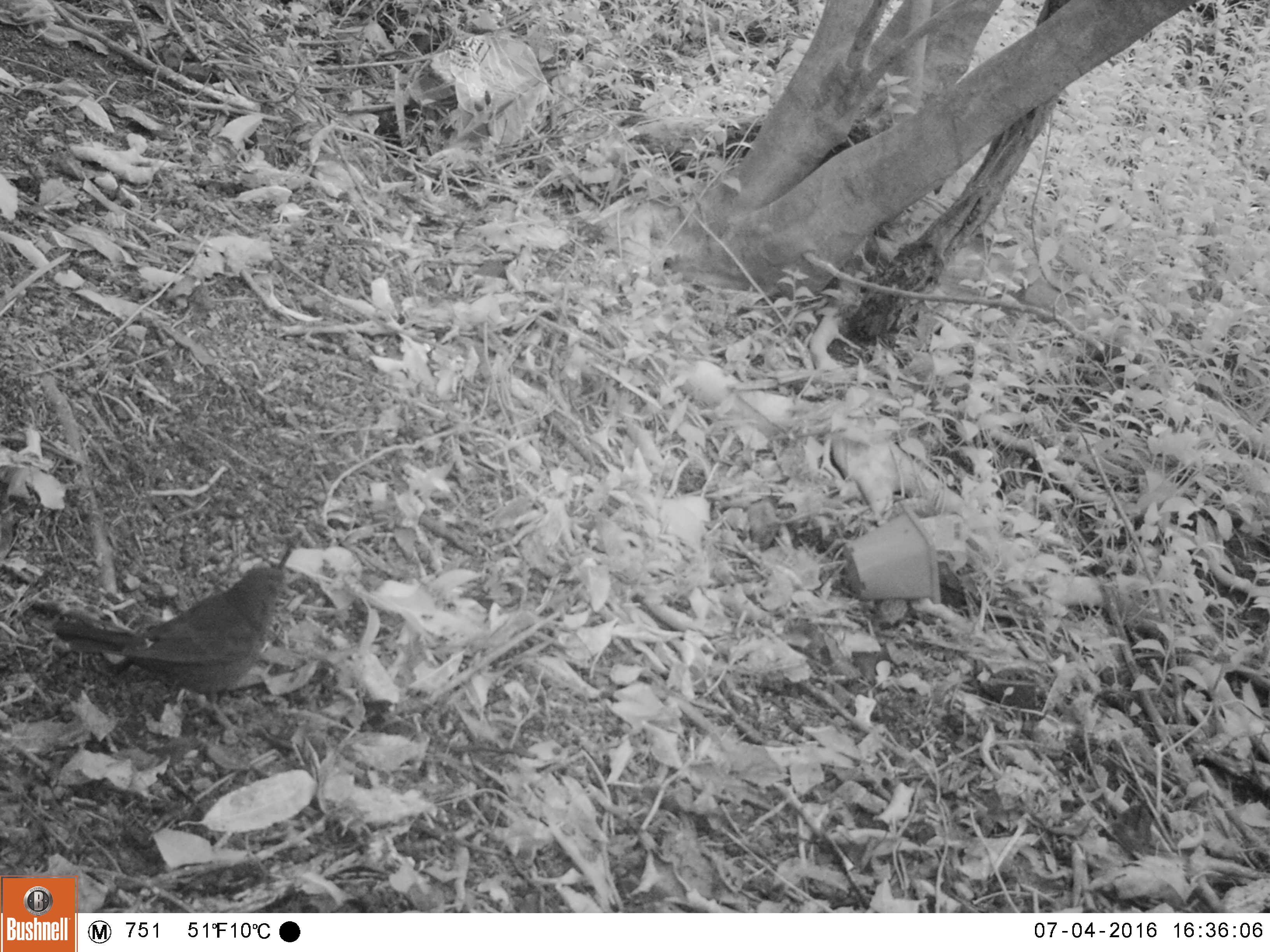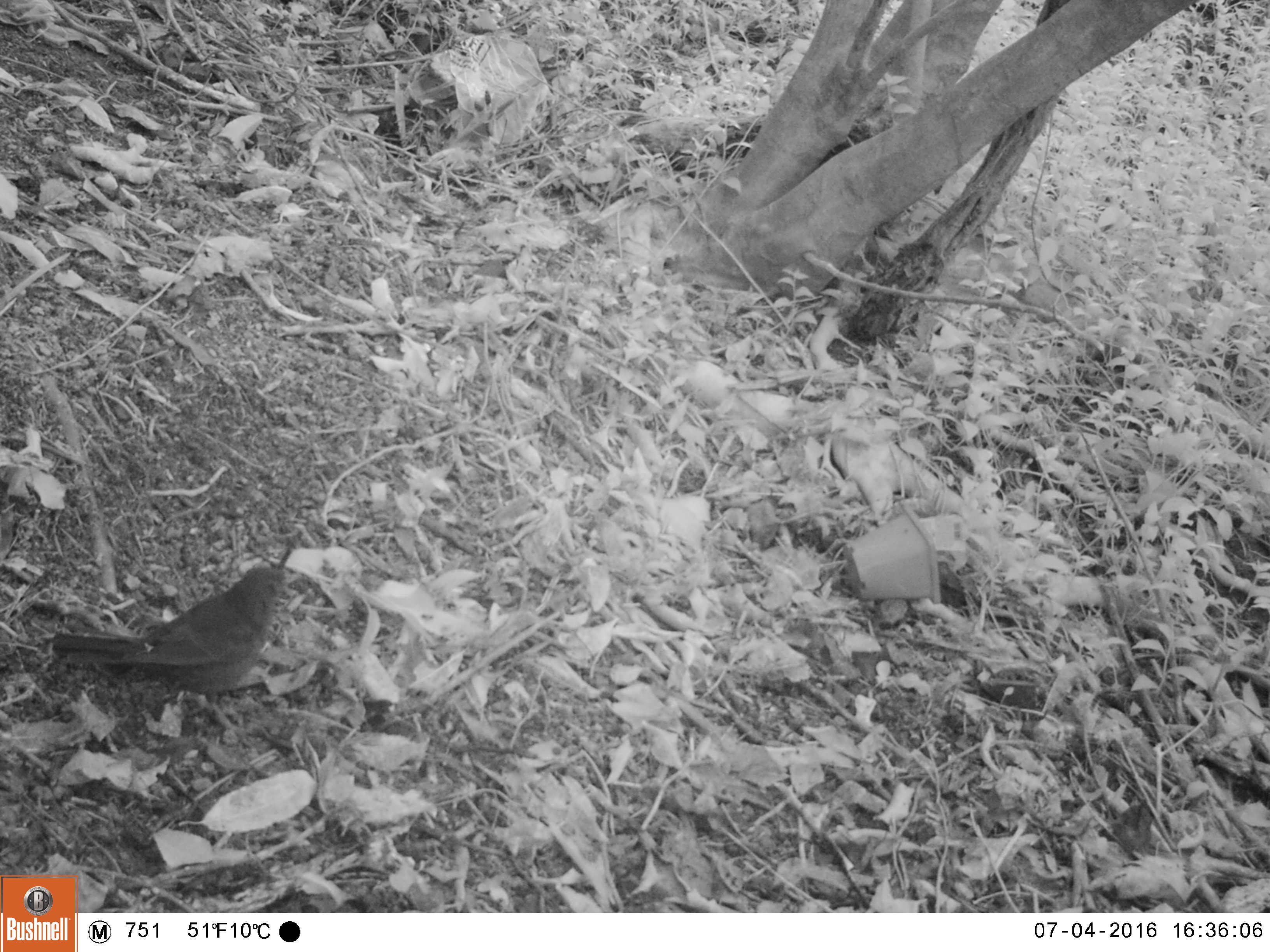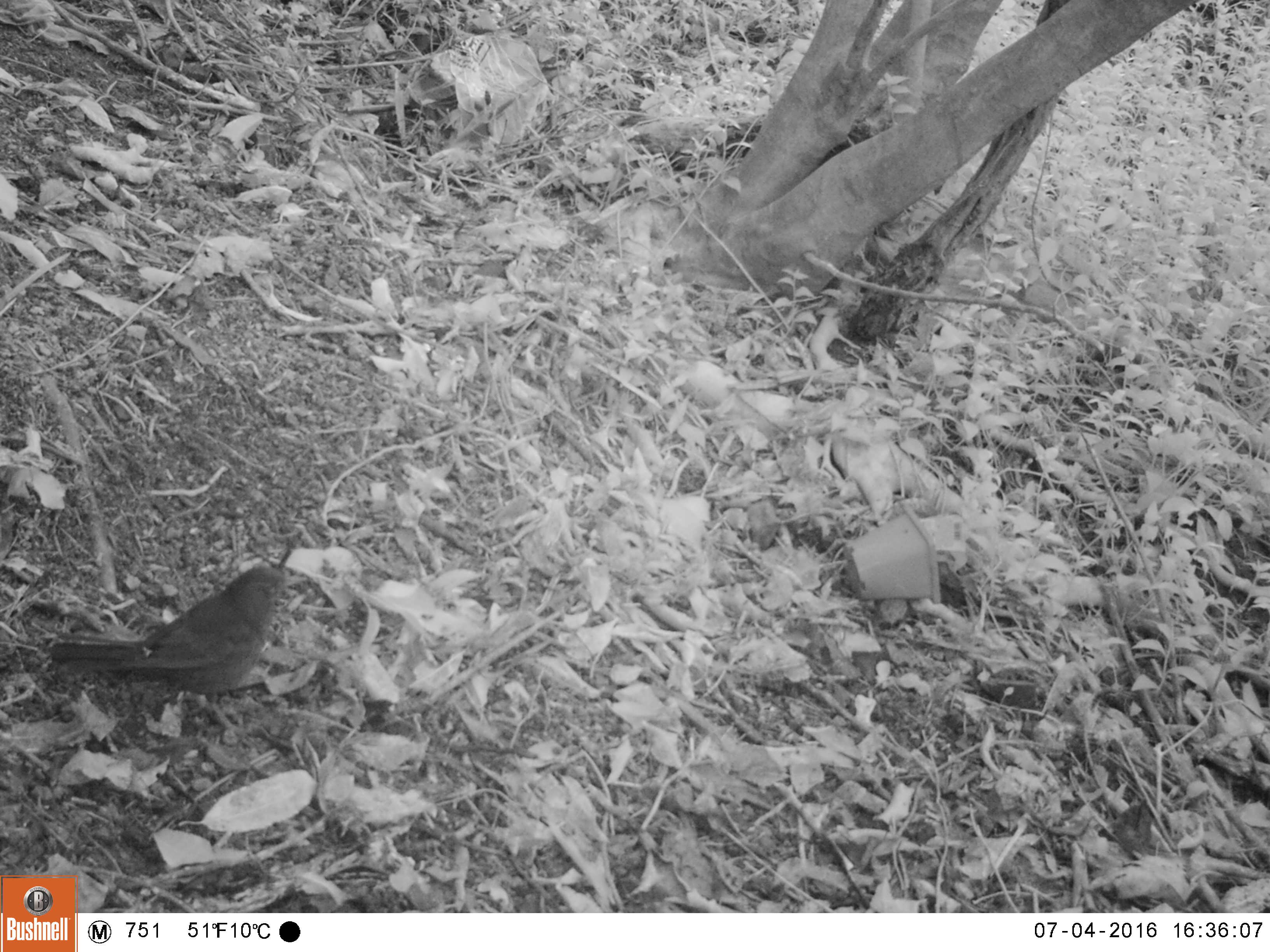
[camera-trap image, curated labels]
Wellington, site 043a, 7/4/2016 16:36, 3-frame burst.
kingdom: Animalia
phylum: Chordata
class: Aves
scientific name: Aves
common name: bird